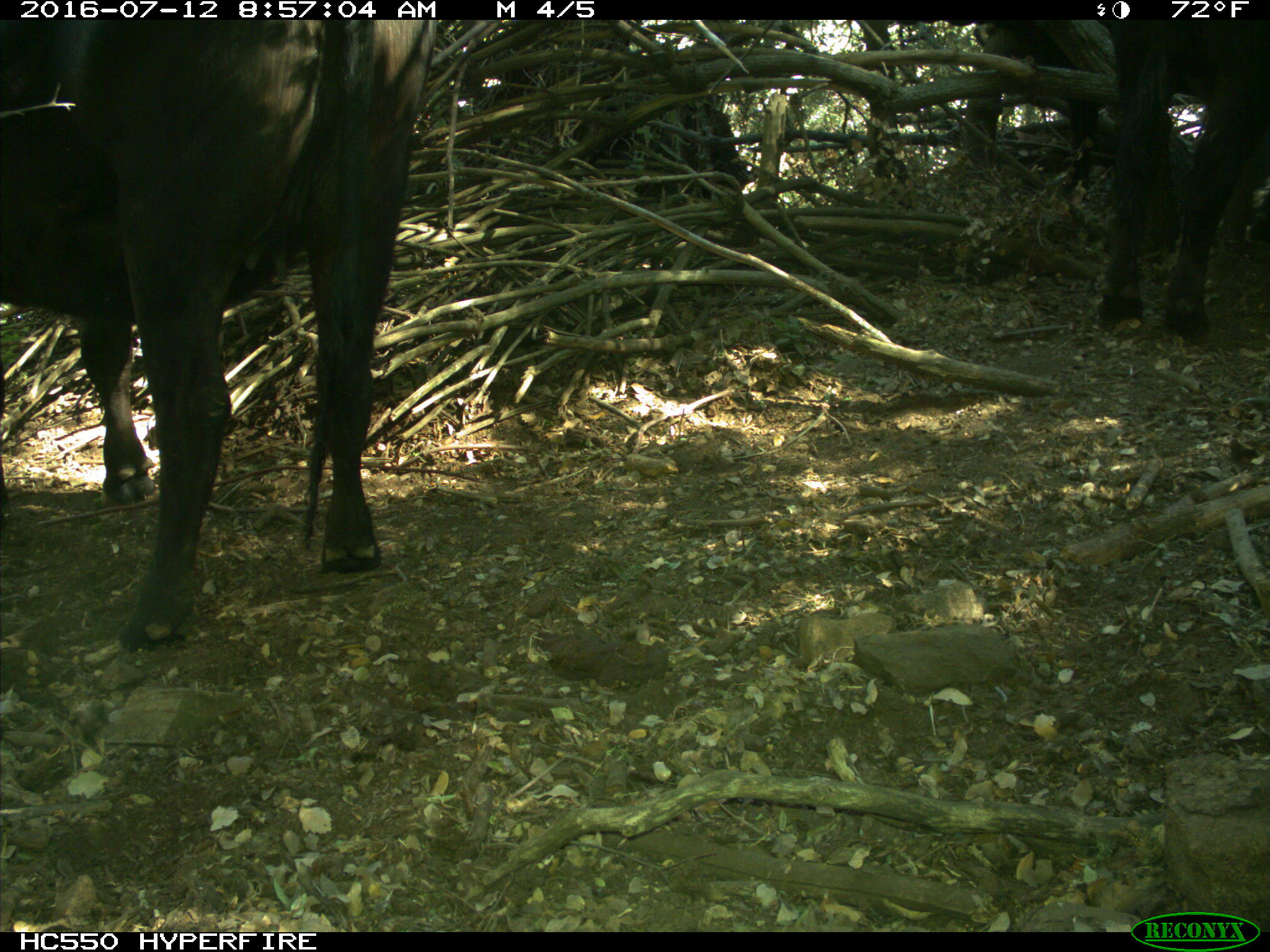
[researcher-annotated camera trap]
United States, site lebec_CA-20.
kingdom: Animalia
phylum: Chordata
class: Mammalia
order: Artiodactyla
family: Bovidae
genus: Bos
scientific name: Bos taurus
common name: domestic cow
Bos taurus (domestic cow).